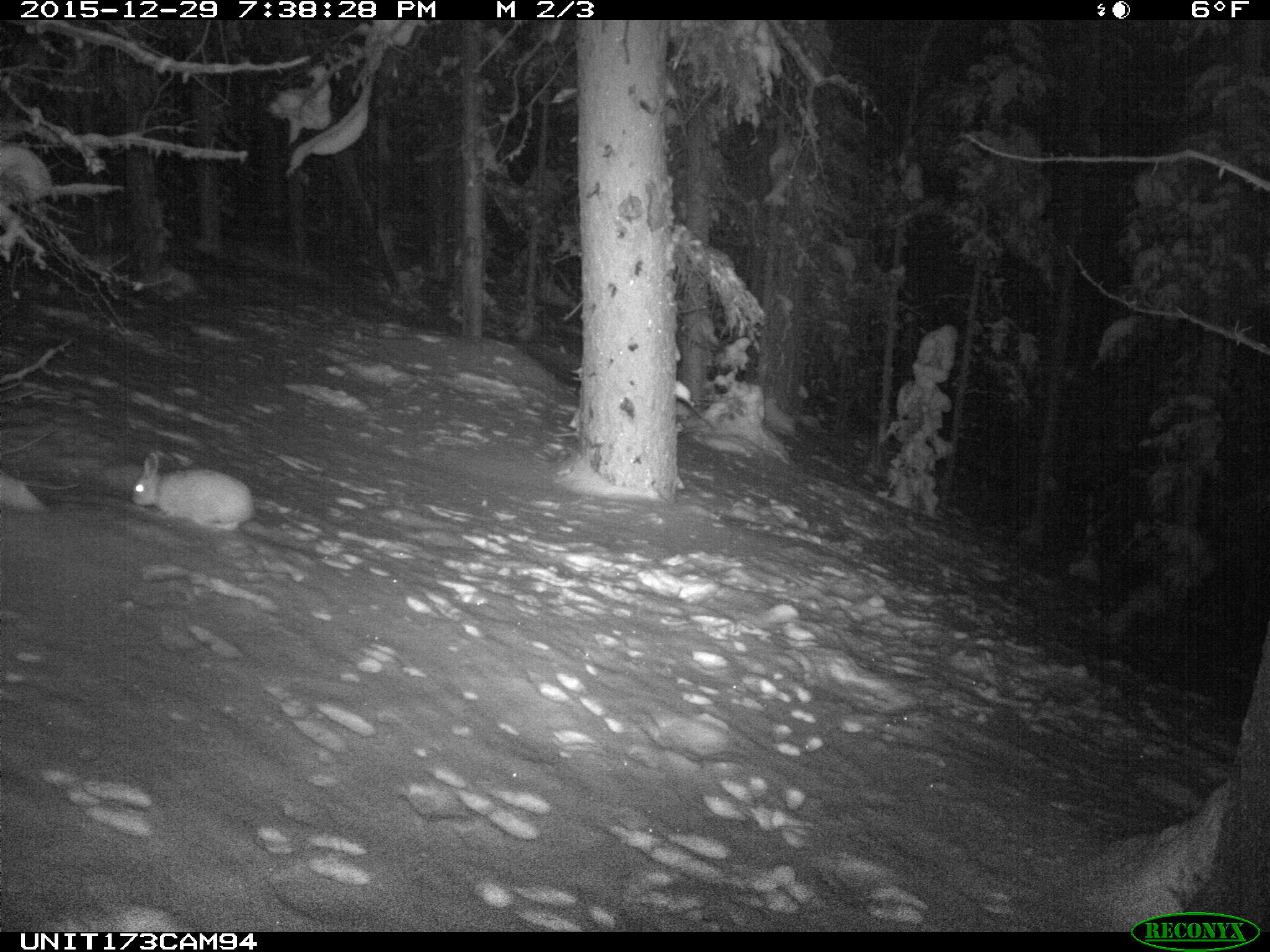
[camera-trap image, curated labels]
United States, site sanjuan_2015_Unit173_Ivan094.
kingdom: Animalia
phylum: Chordata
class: Mammalia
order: Lagomorpha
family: Leporidae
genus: Lepus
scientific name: Lepus americanus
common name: snowshoe hare